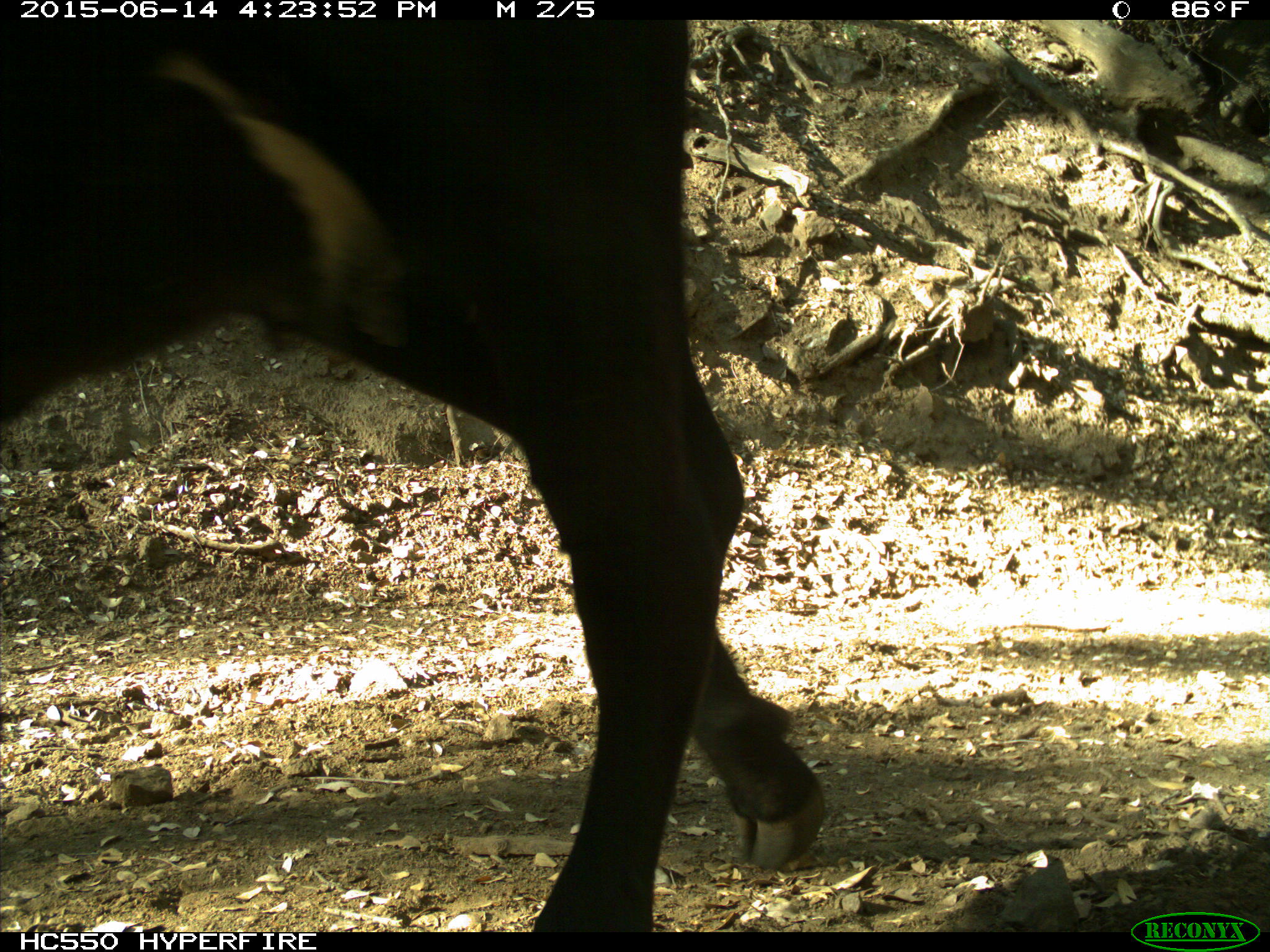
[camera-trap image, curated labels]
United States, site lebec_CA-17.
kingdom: Animalia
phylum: Chordata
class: Mammalia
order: Artiodactyla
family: Bovidae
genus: Bos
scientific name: Bos taurus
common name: domestic cow